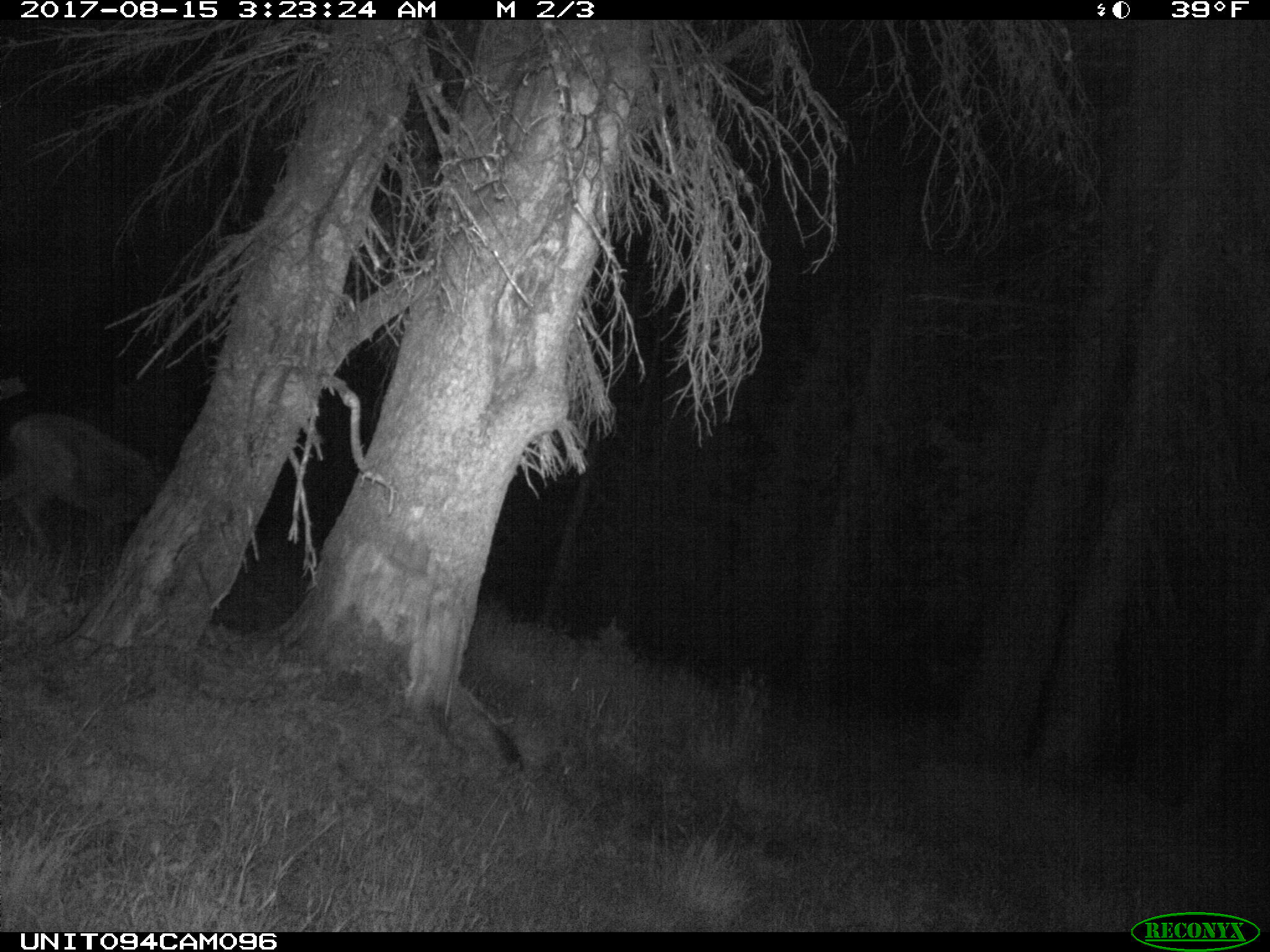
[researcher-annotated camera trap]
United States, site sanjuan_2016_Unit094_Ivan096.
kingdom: Animalia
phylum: Chordata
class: Mammalia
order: Artiodactyla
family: Cervidae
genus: Odocoileus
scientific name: Odocoileus hemionus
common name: mule deer